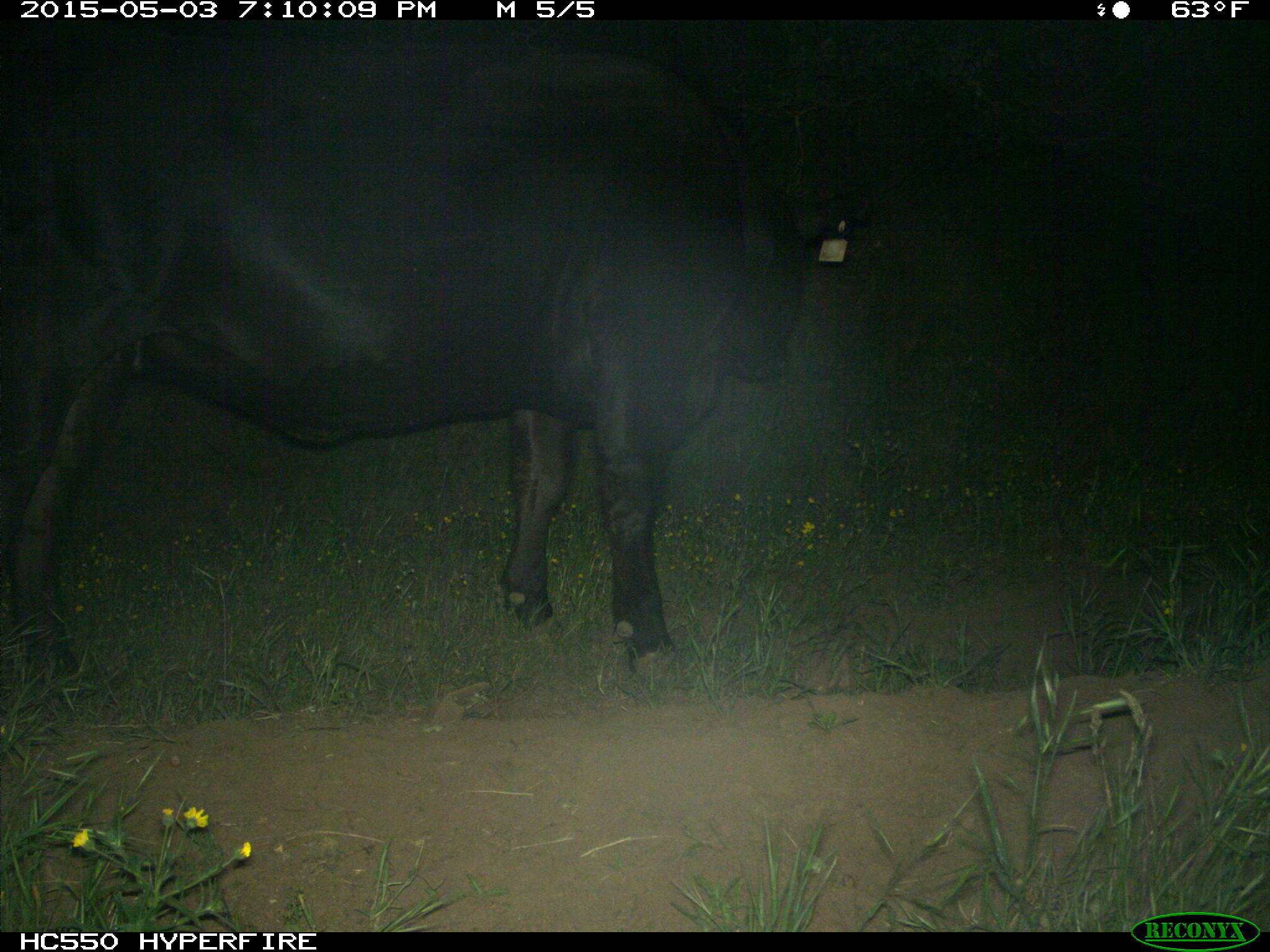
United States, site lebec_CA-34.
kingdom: Animalia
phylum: Chordata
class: Mammalia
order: Artiodactyla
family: Bovidae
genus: Bos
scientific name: Bos taurus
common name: domestic cow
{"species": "Bos taurus (domestic cow)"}